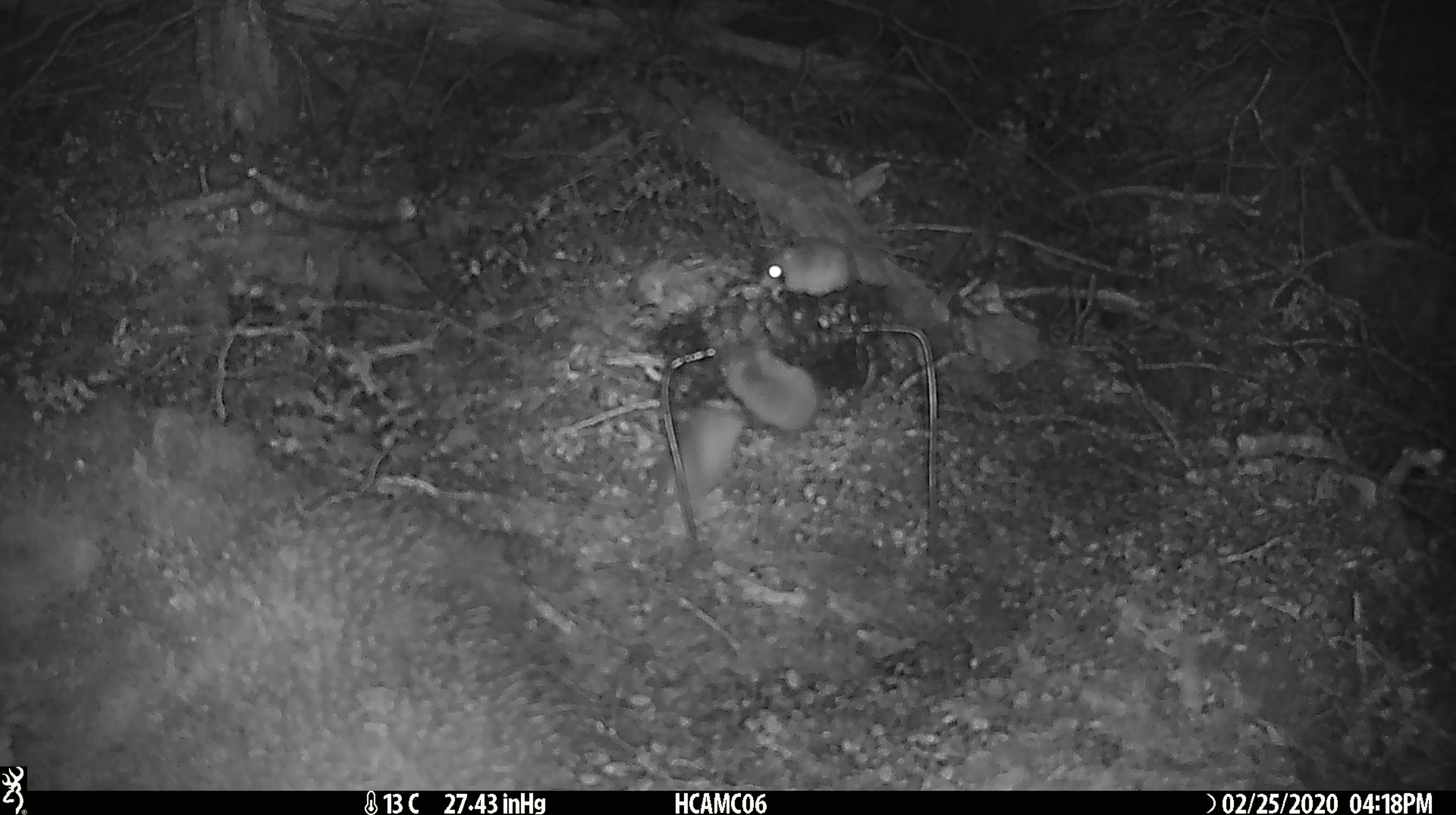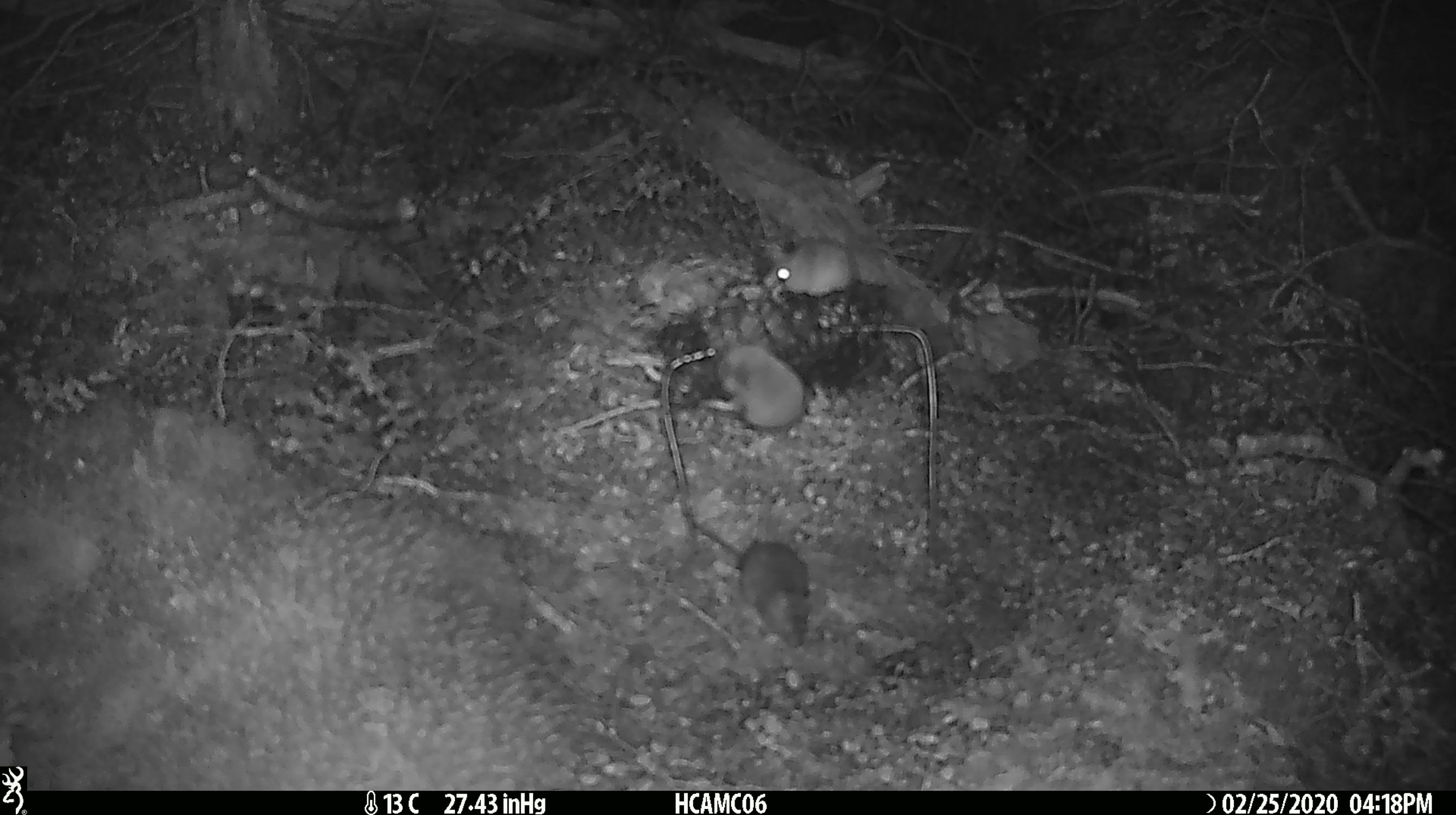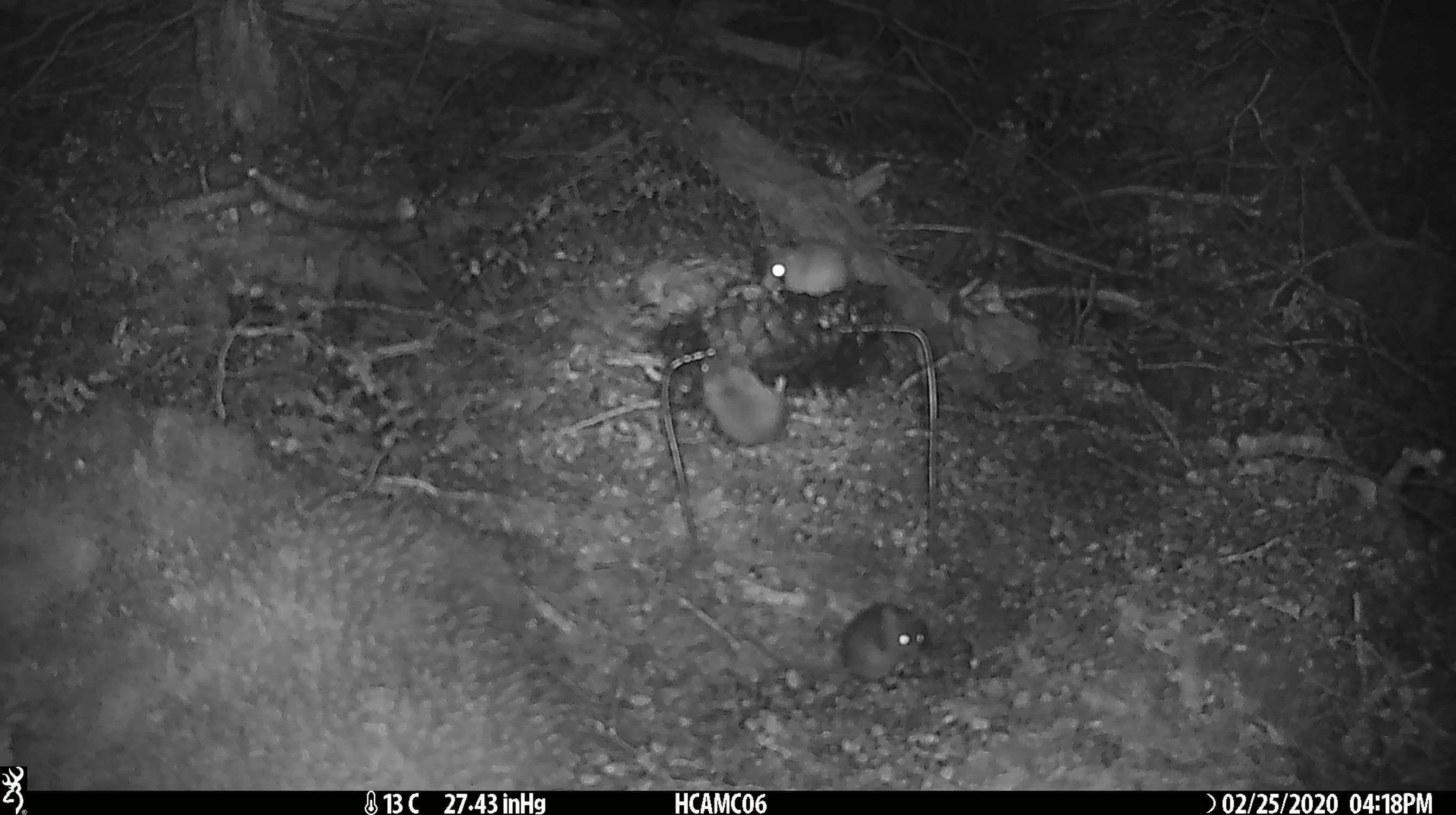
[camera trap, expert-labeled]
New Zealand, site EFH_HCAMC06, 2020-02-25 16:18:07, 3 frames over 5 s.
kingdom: Animalia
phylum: Chordata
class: Mammalia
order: Rodentia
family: Muridae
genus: Mus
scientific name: Mus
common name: mouse